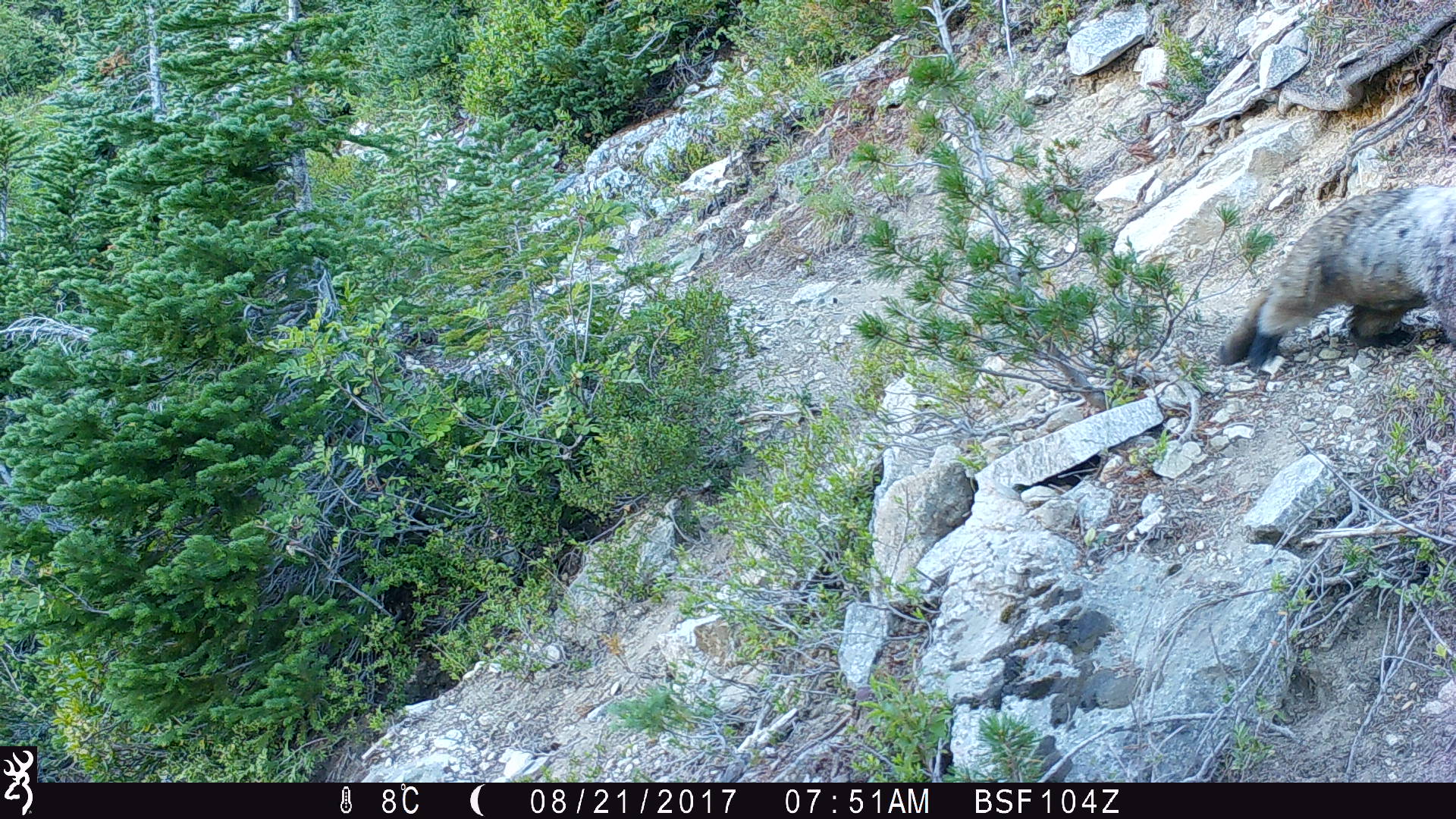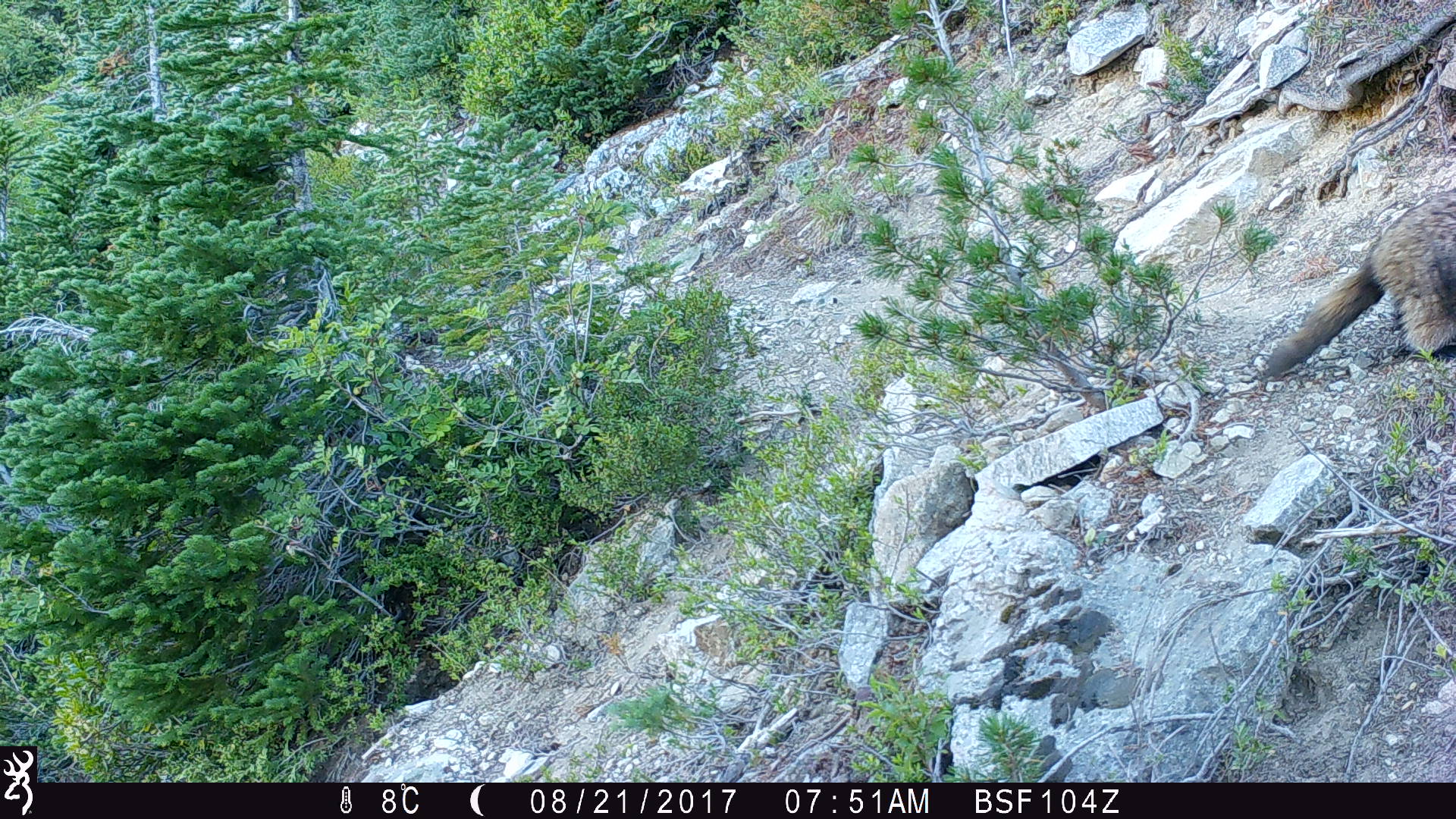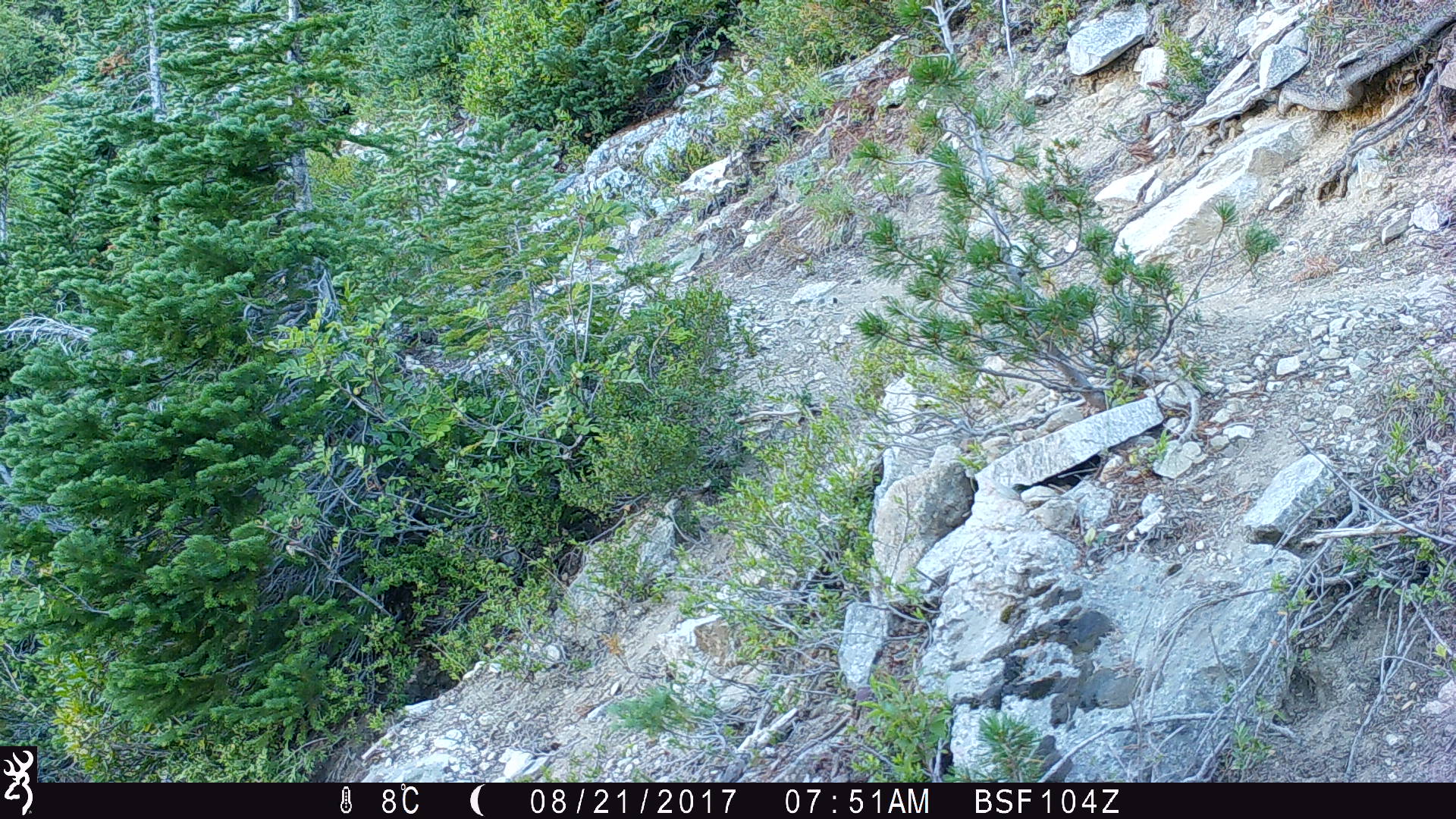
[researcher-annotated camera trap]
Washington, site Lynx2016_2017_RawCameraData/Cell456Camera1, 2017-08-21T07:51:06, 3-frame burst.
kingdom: Animalia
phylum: Chordata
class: Mammalia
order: Rodentia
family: Sciuridae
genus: Marmota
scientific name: Marmota caligata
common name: hoary marmot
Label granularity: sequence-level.